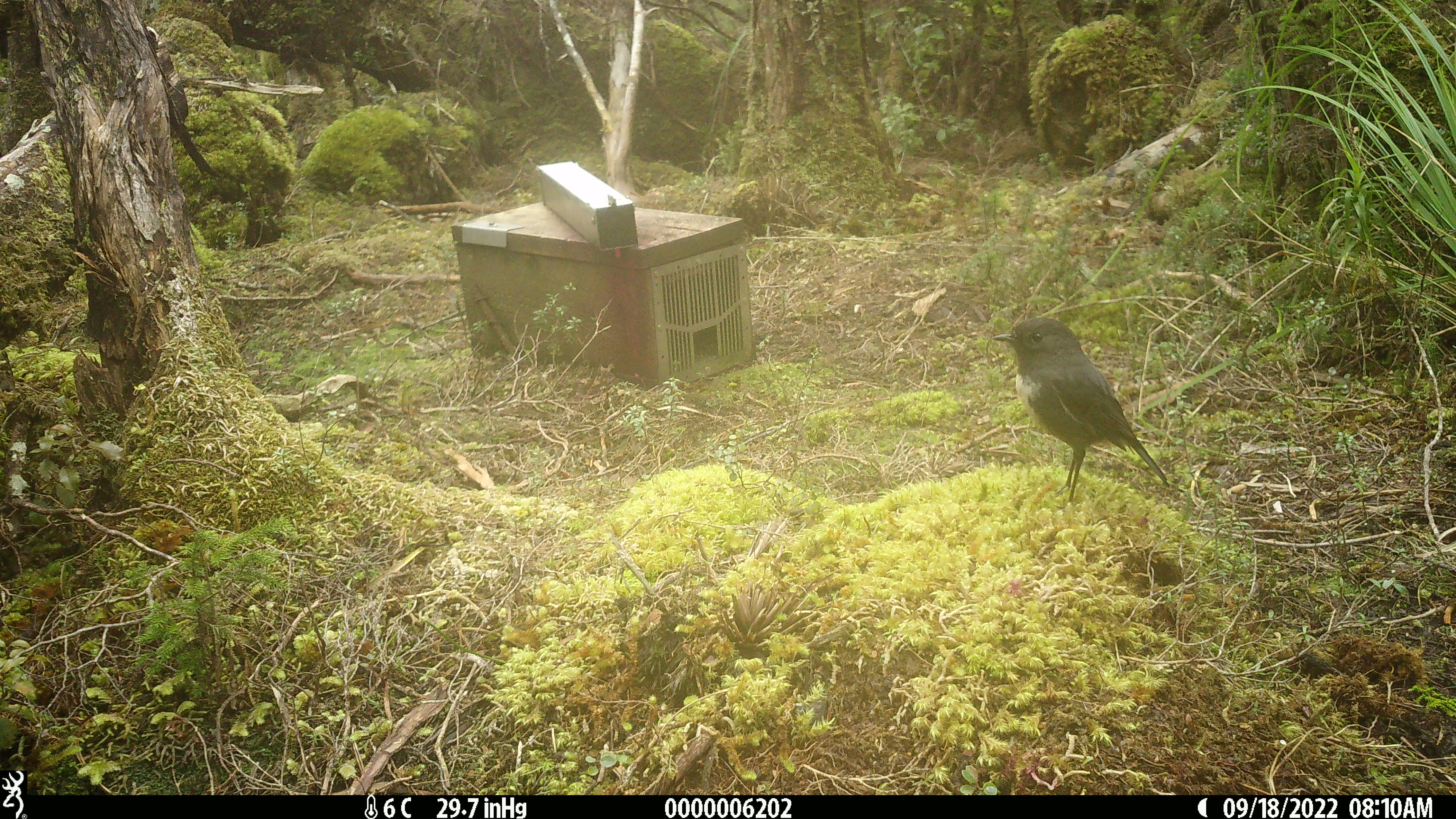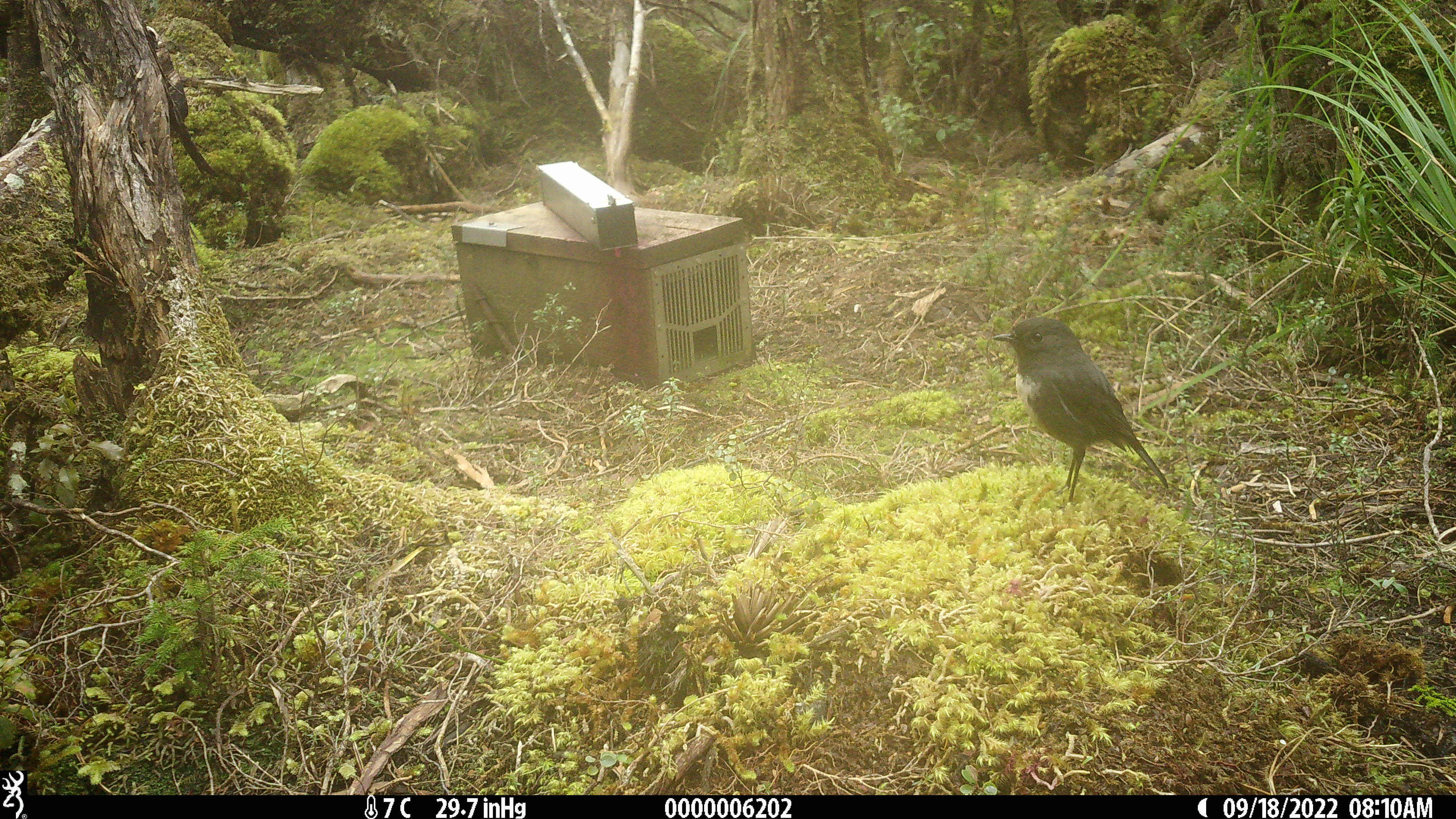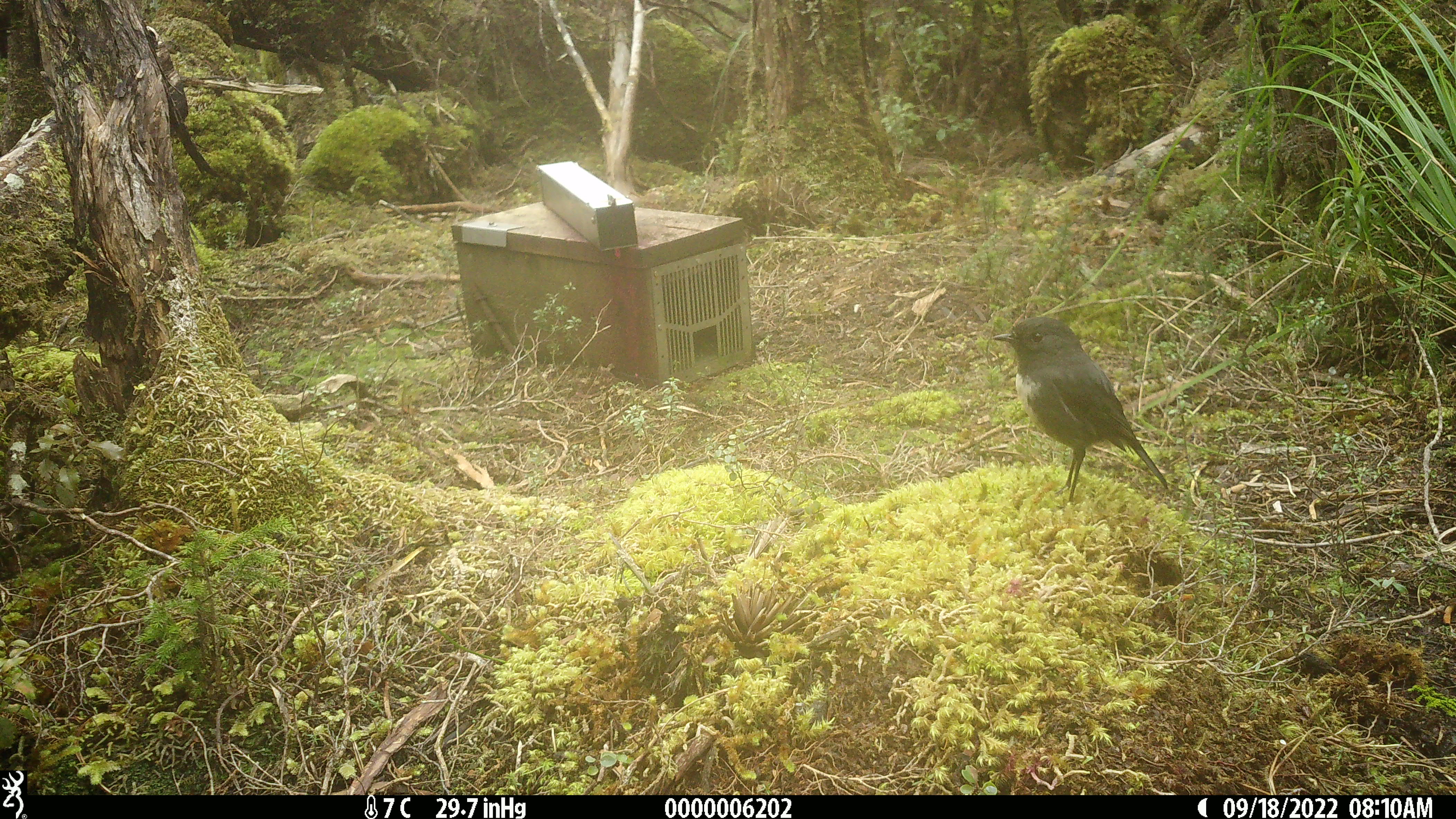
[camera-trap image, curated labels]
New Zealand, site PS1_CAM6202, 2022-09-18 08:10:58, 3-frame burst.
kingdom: Animalia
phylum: Chordata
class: Aves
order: Passeriformes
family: Petroicidae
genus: Petroica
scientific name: Petroica australis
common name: new zealand robin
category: robin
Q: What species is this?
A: Robin (new zealand robin) (Petroica australis).